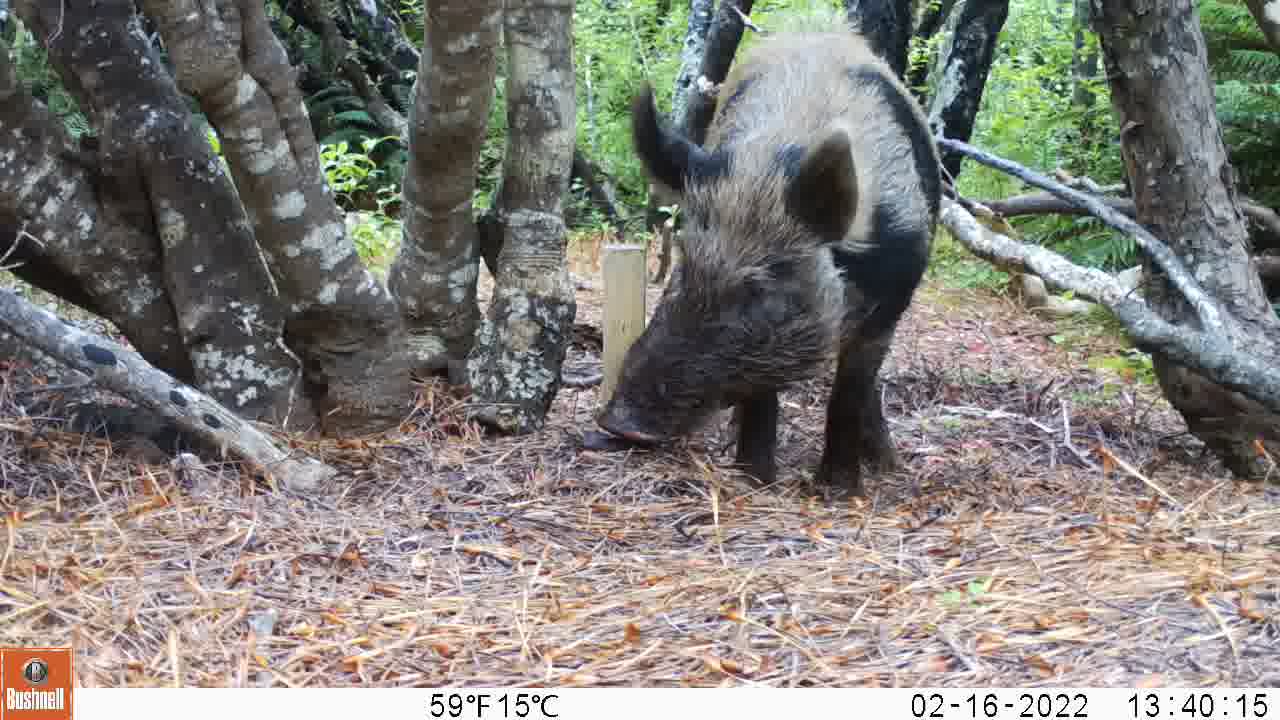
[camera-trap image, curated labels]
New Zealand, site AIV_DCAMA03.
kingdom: Animalia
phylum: Chordata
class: Mammalia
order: Artiodactyla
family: Suidae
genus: Sus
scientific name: Sus scrofa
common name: pig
Pig (Sus scrofa).